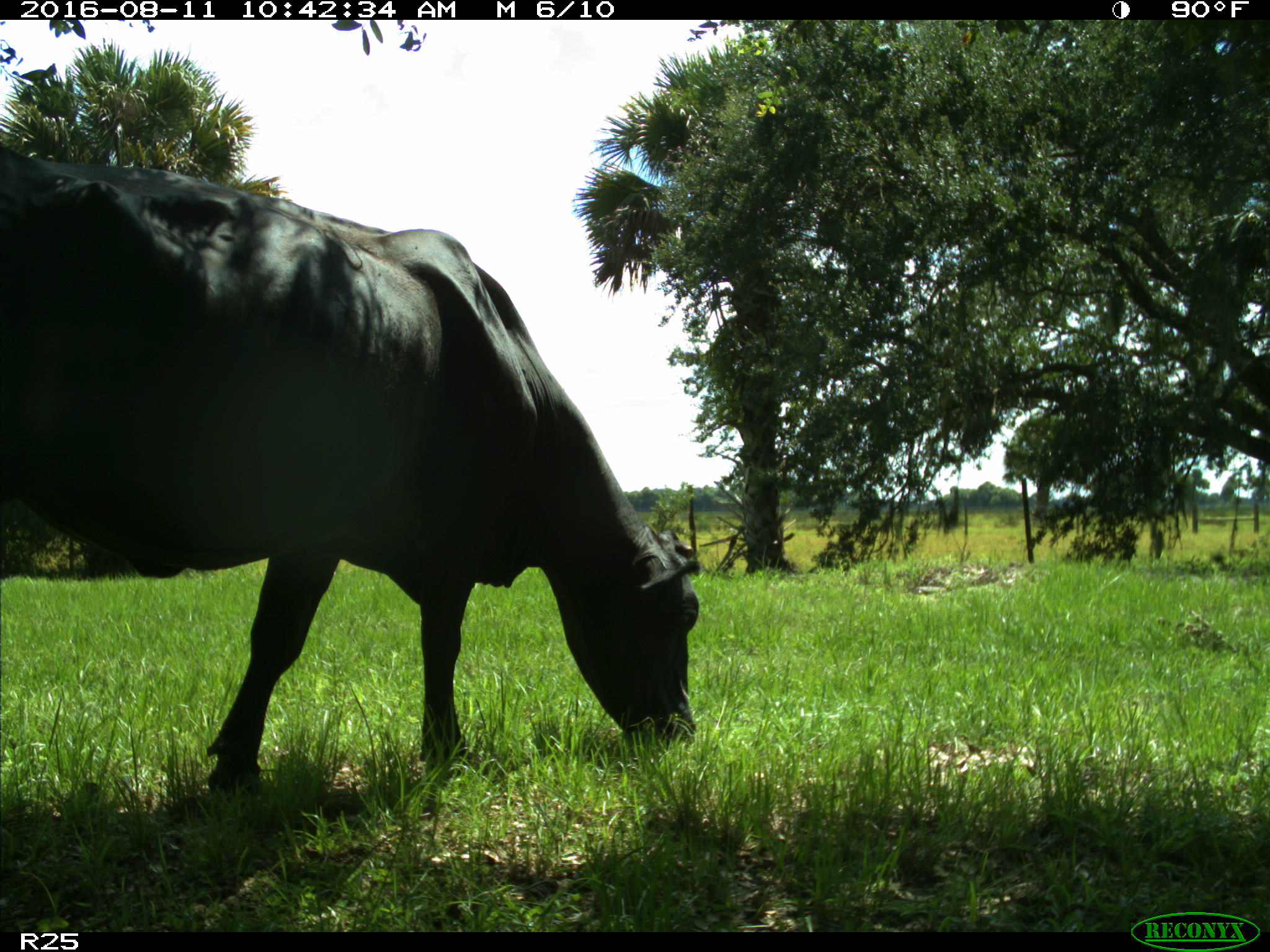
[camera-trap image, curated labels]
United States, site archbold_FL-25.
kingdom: Animalia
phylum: Chordata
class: Mammalia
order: Artiodactyla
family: Bovidae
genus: Bos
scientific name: Bos taurus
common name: domestic cow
Bos taurus (domestic cow).